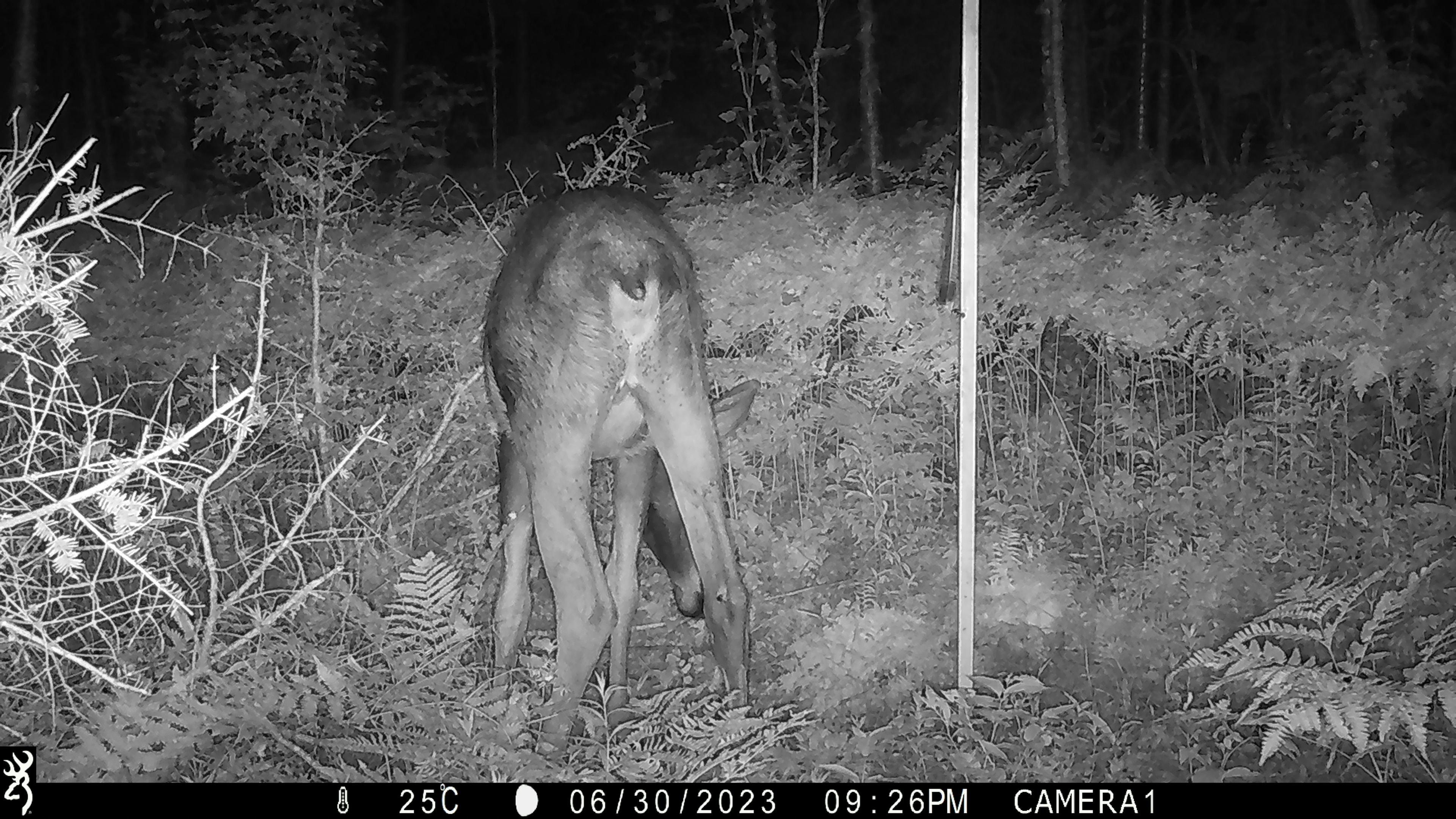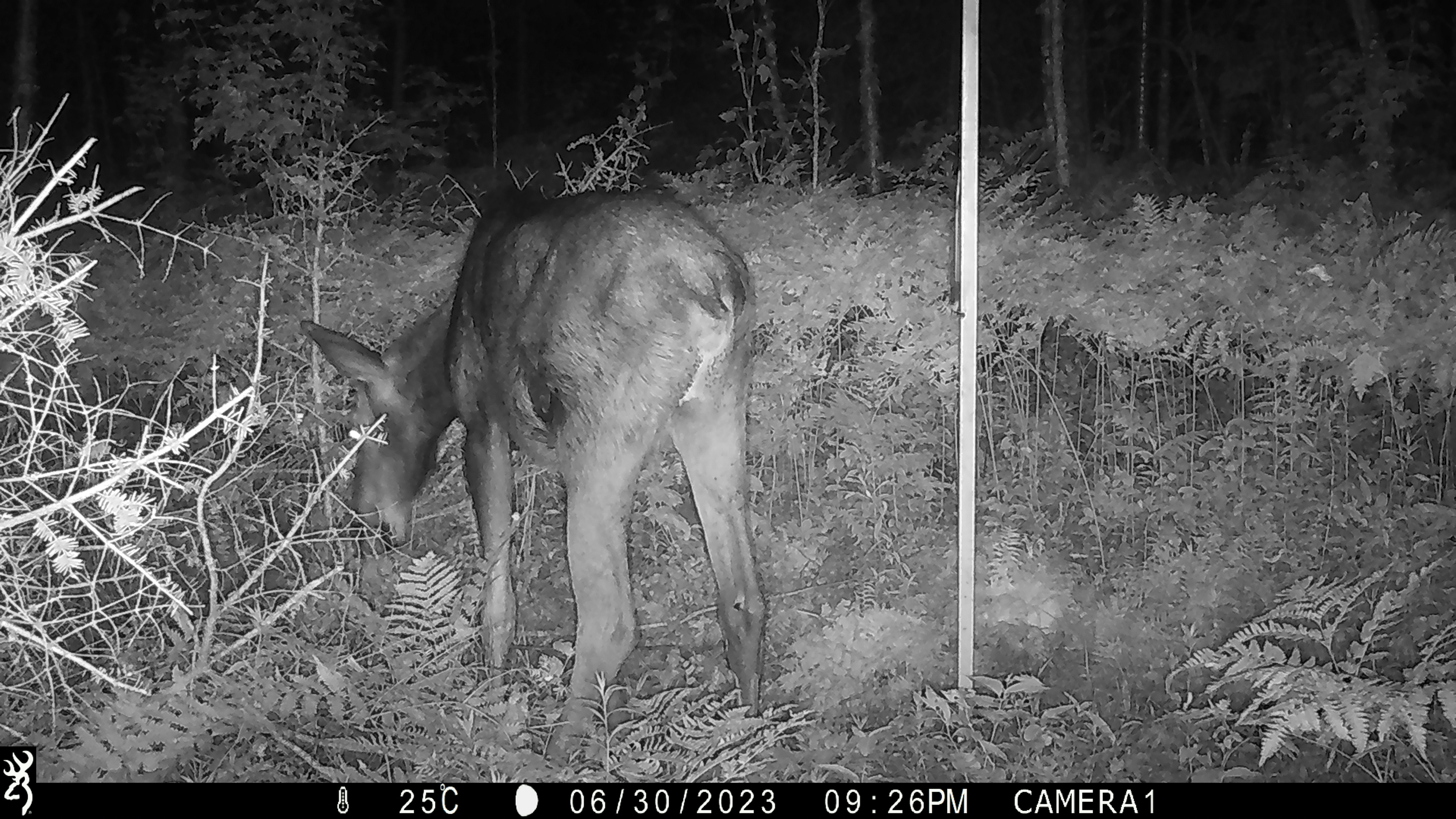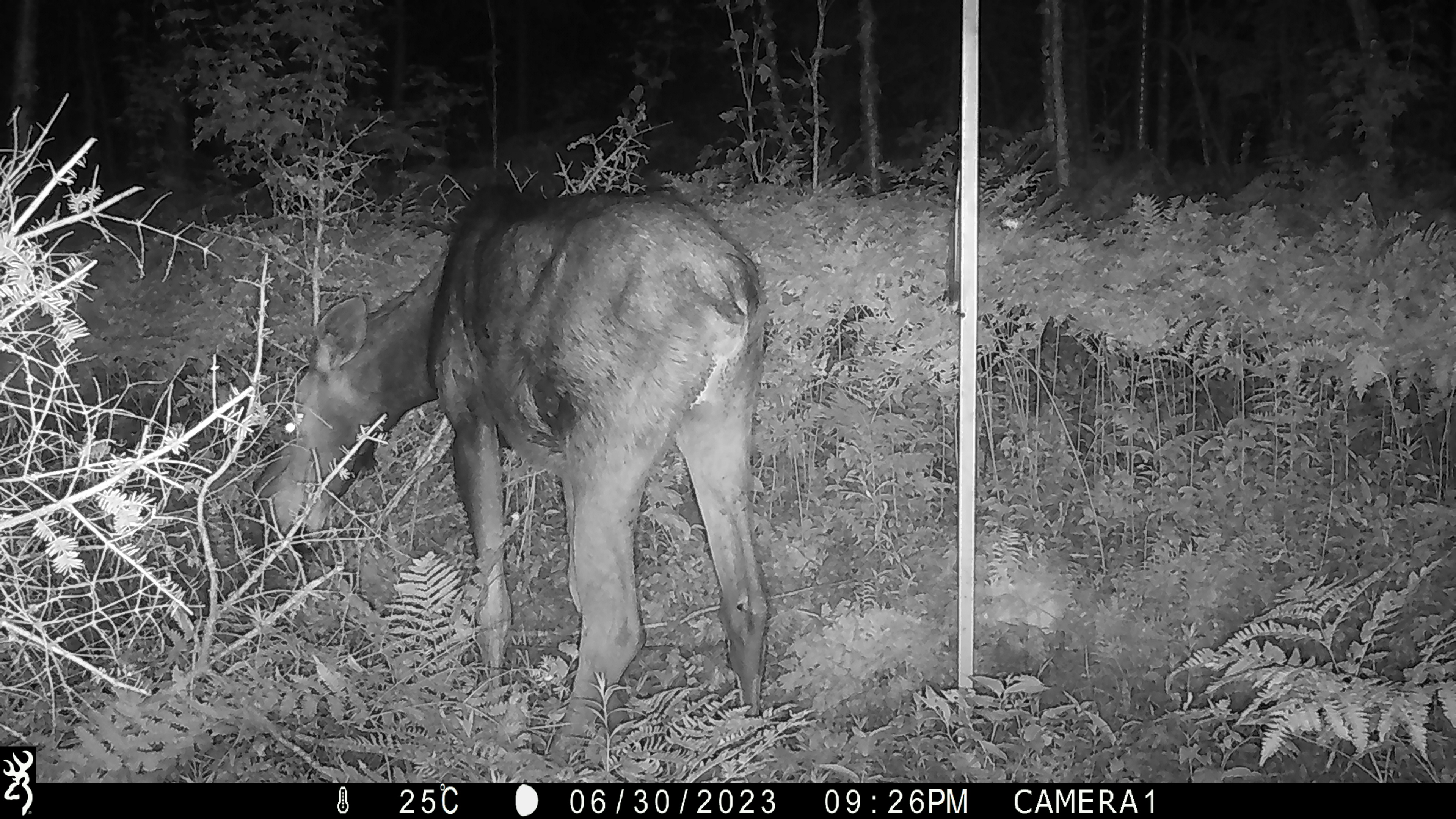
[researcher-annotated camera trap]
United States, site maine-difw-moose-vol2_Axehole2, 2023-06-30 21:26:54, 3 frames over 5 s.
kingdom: Animalia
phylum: Chordata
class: Mammalia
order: Artiodactyla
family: Cervidae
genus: Alces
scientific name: Alces alces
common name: moose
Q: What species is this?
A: Moose (Alces alces).